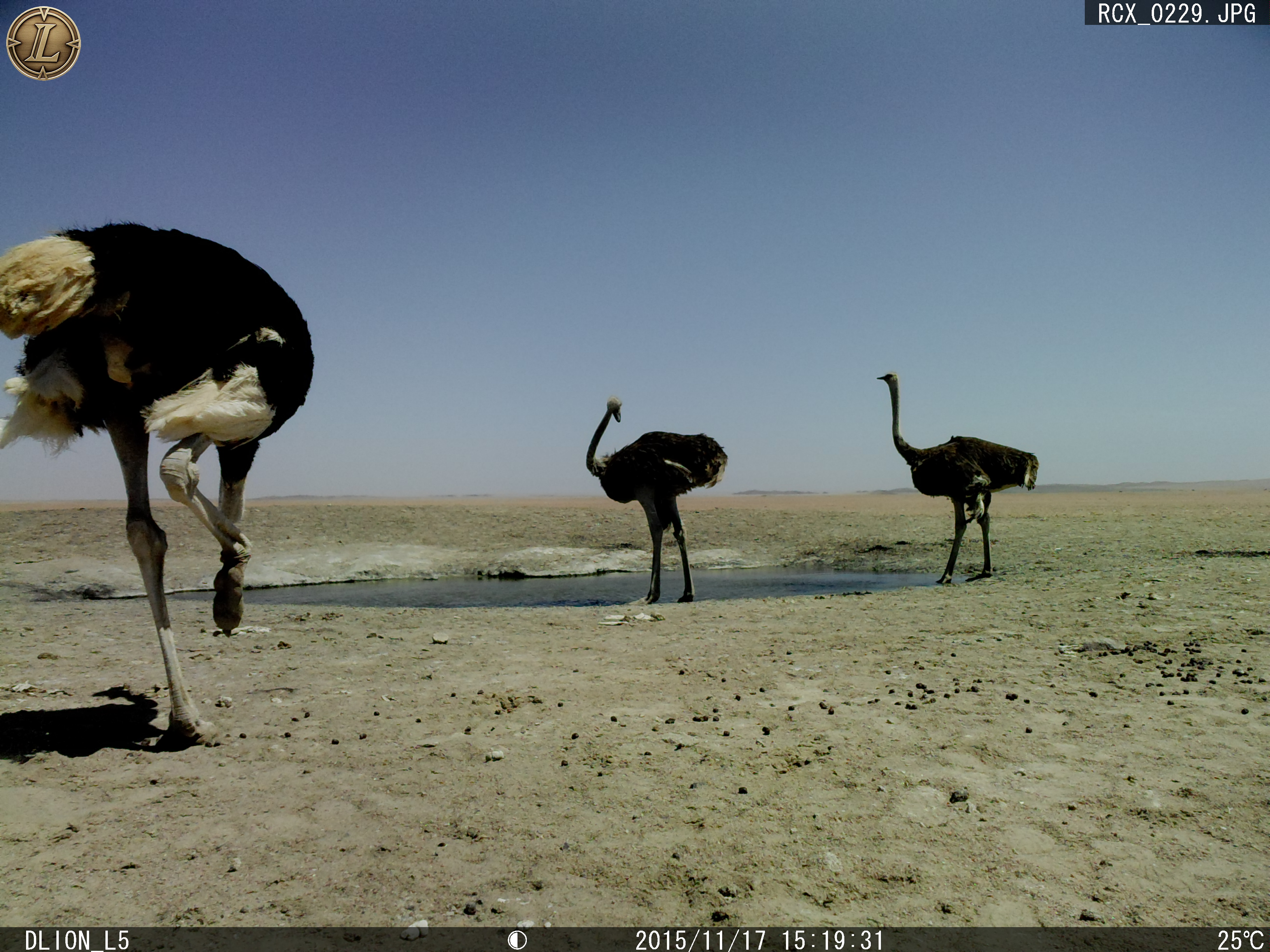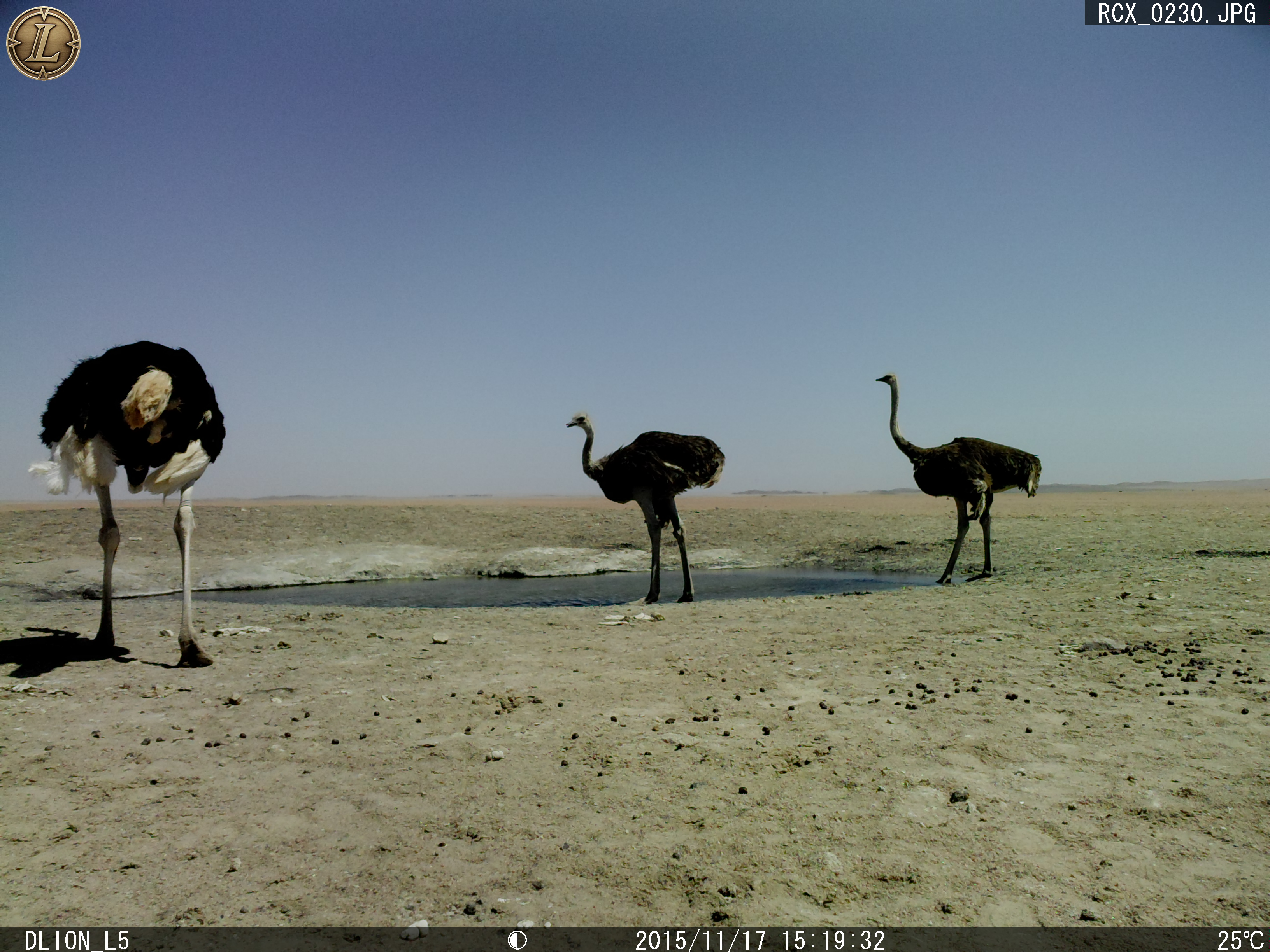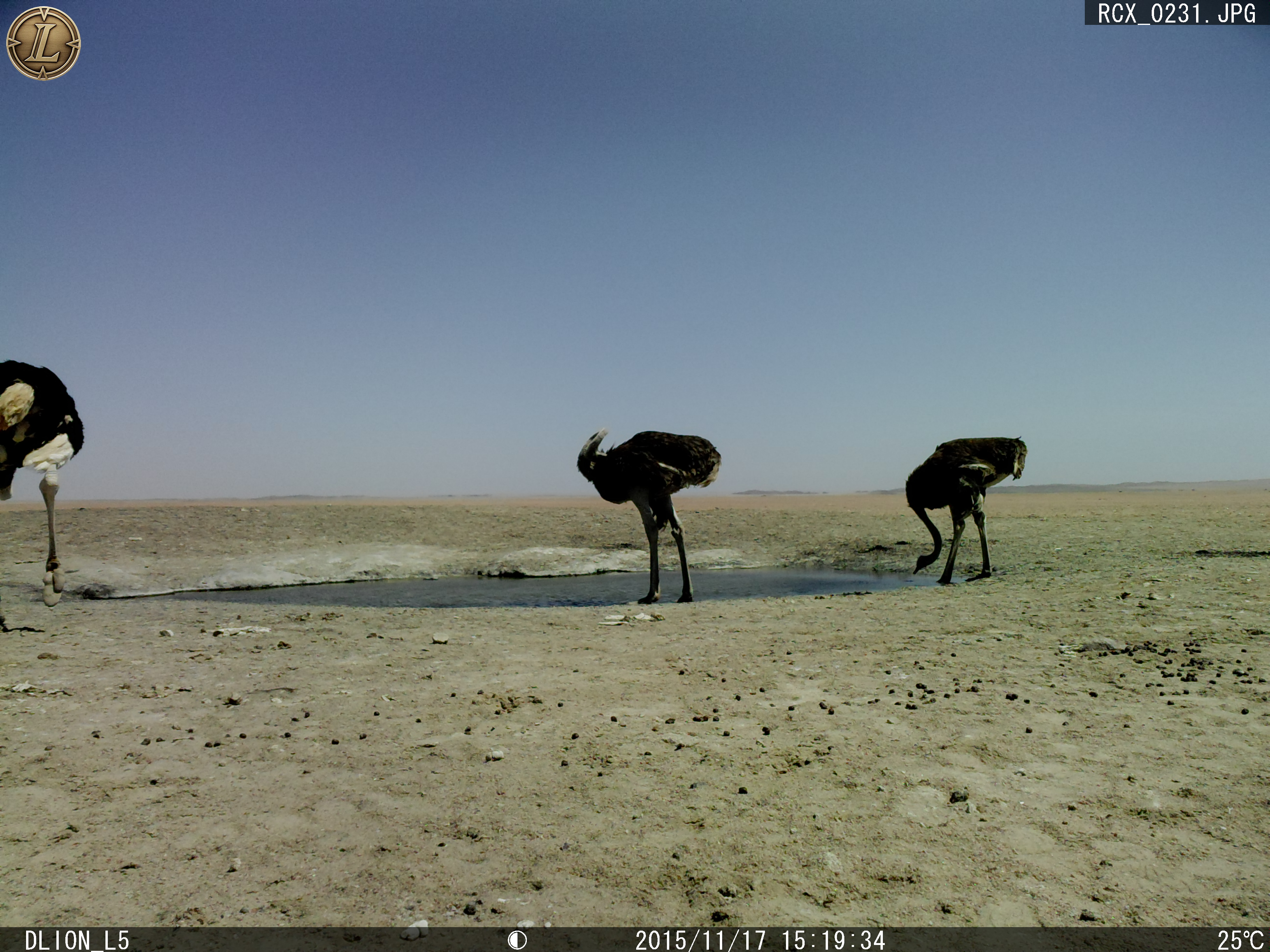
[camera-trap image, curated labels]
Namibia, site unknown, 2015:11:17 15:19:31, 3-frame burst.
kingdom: Animalia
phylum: Chordata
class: Aves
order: Struthioniformes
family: Struthionidae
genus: Struthio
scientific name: Struthio camelus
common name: common ostrich